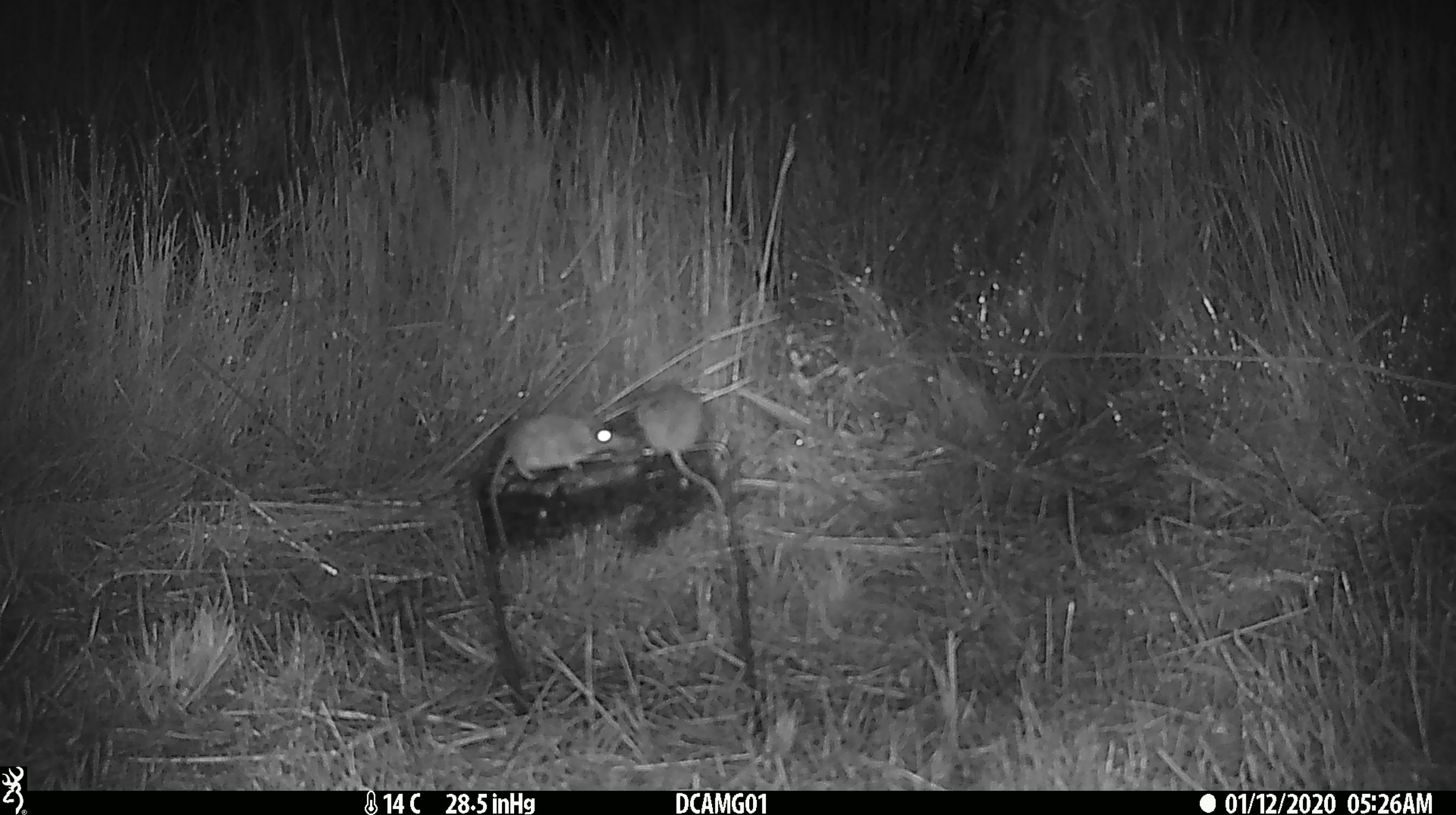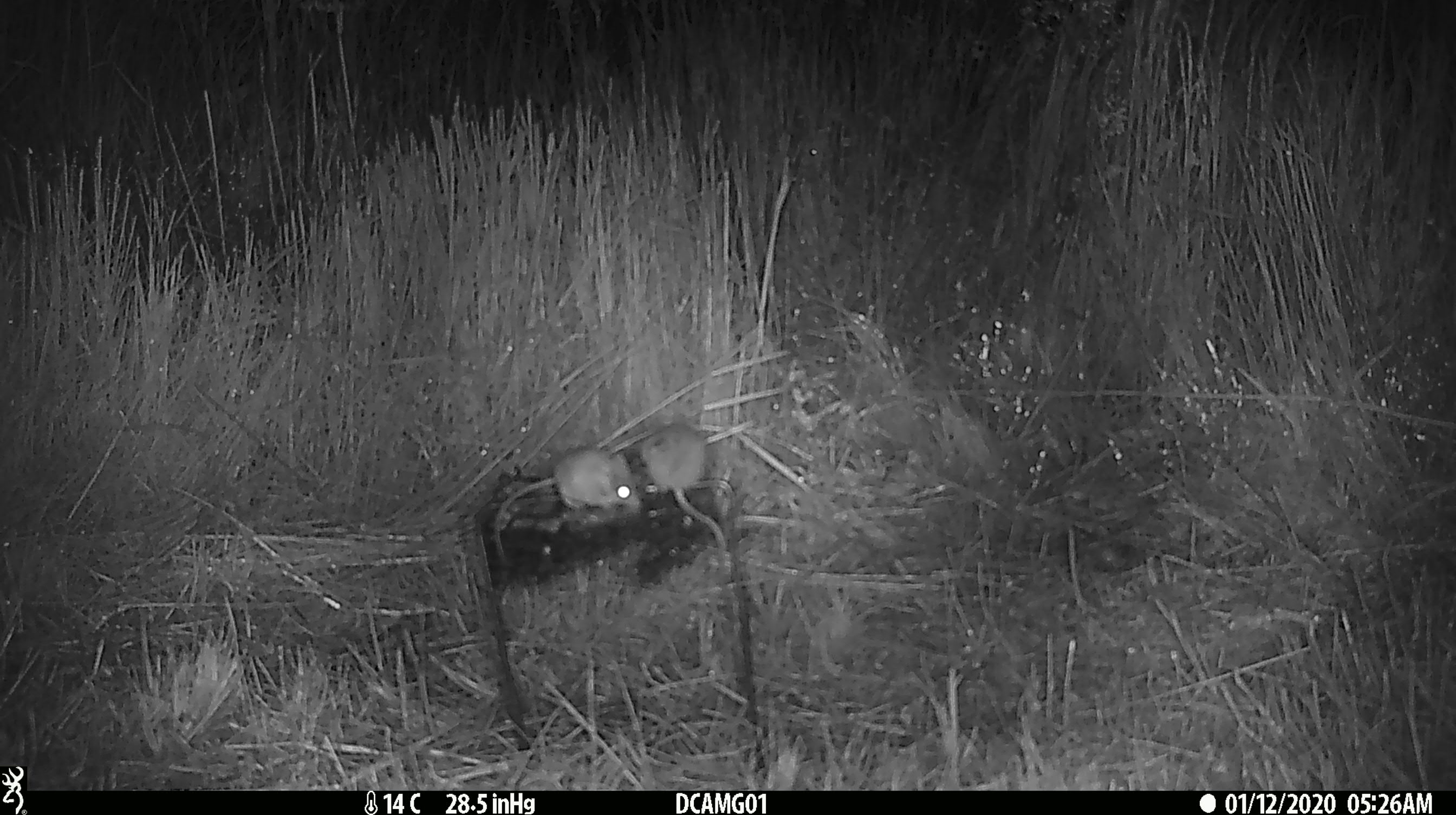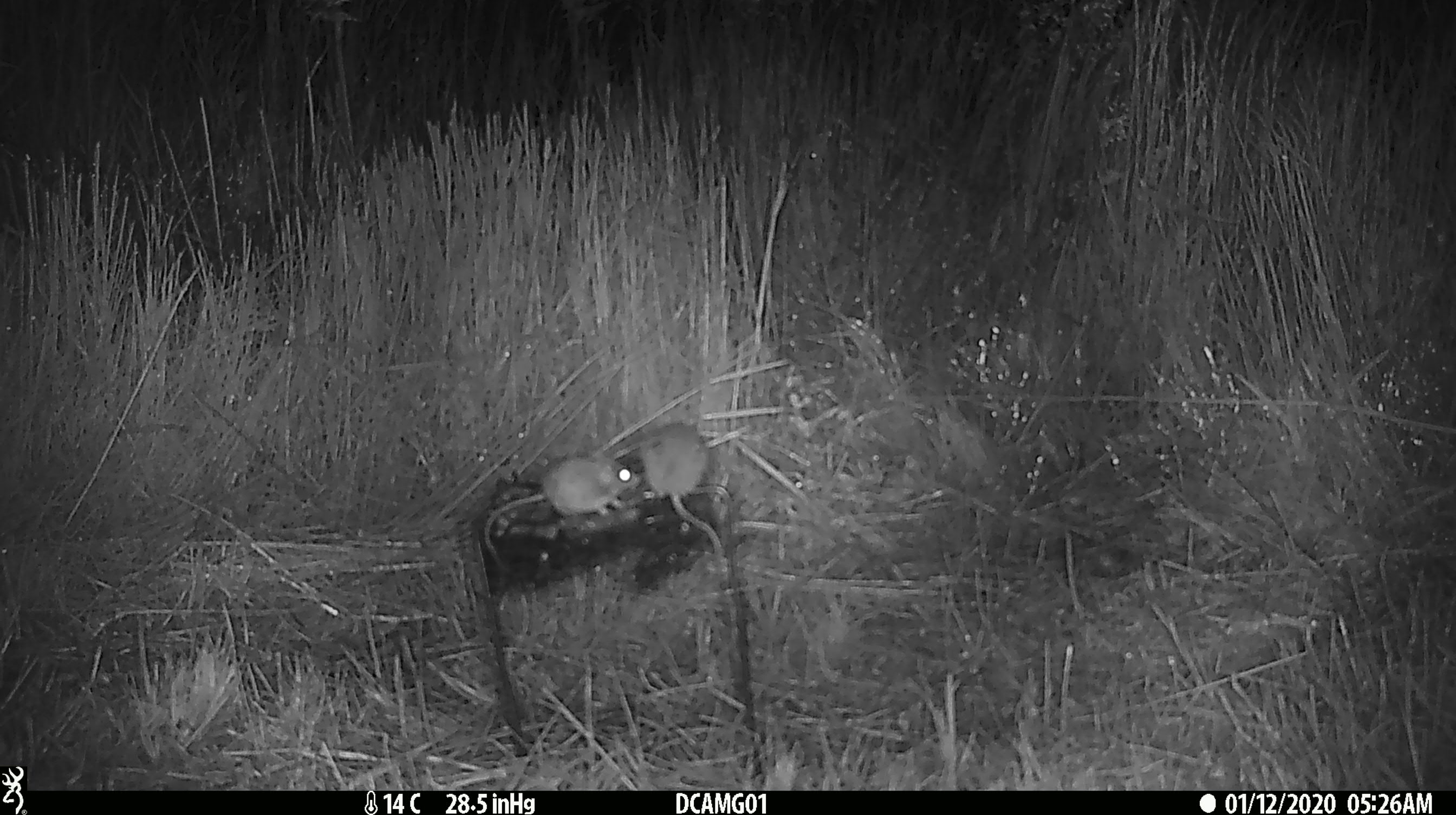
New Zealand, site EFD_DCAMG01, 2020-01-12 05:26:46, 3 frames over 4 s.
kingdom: Animalia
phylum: Chordata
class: Mammalia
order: Rodentia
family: Muridae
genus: Mus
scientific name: Mus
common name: mouse